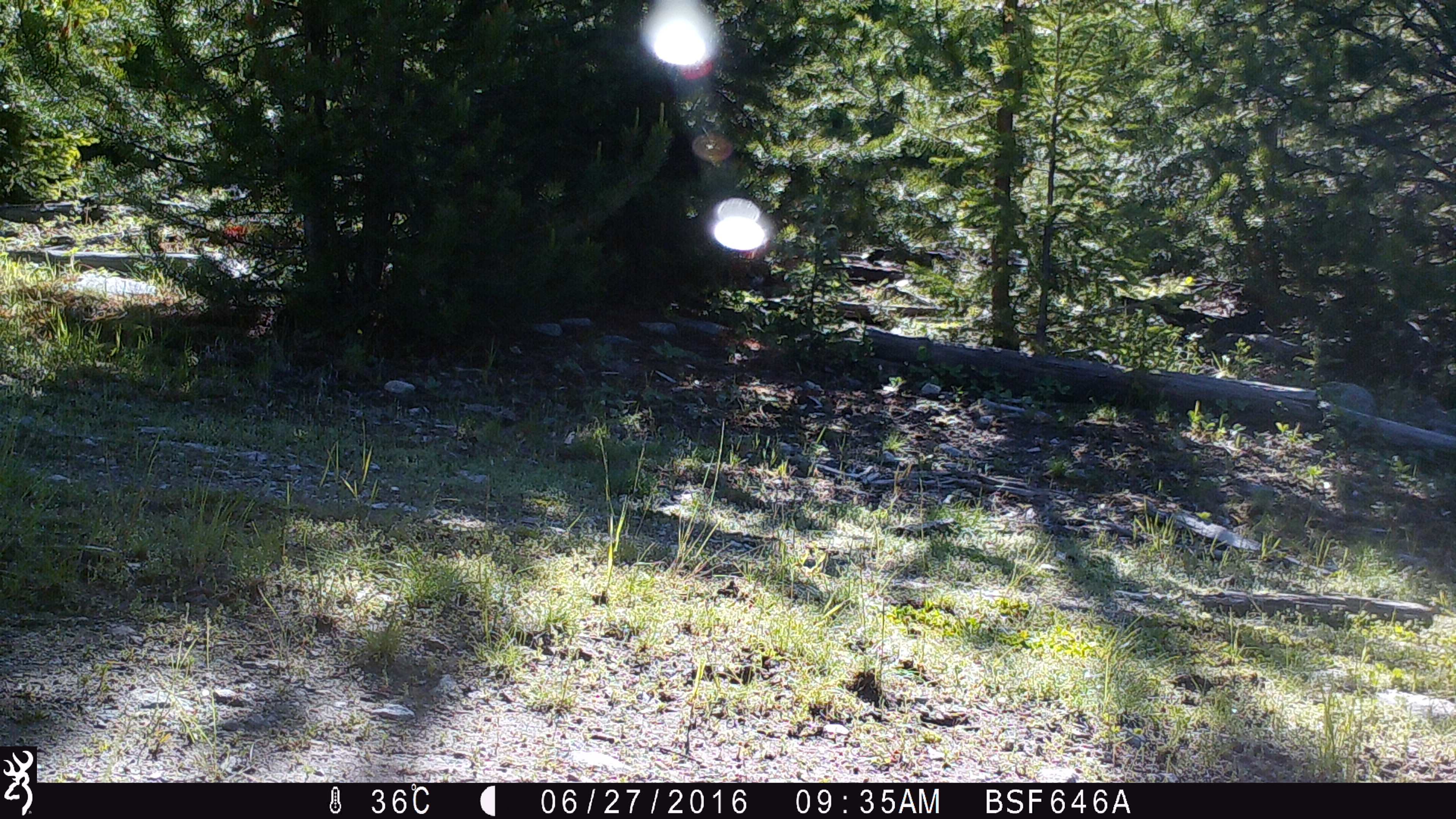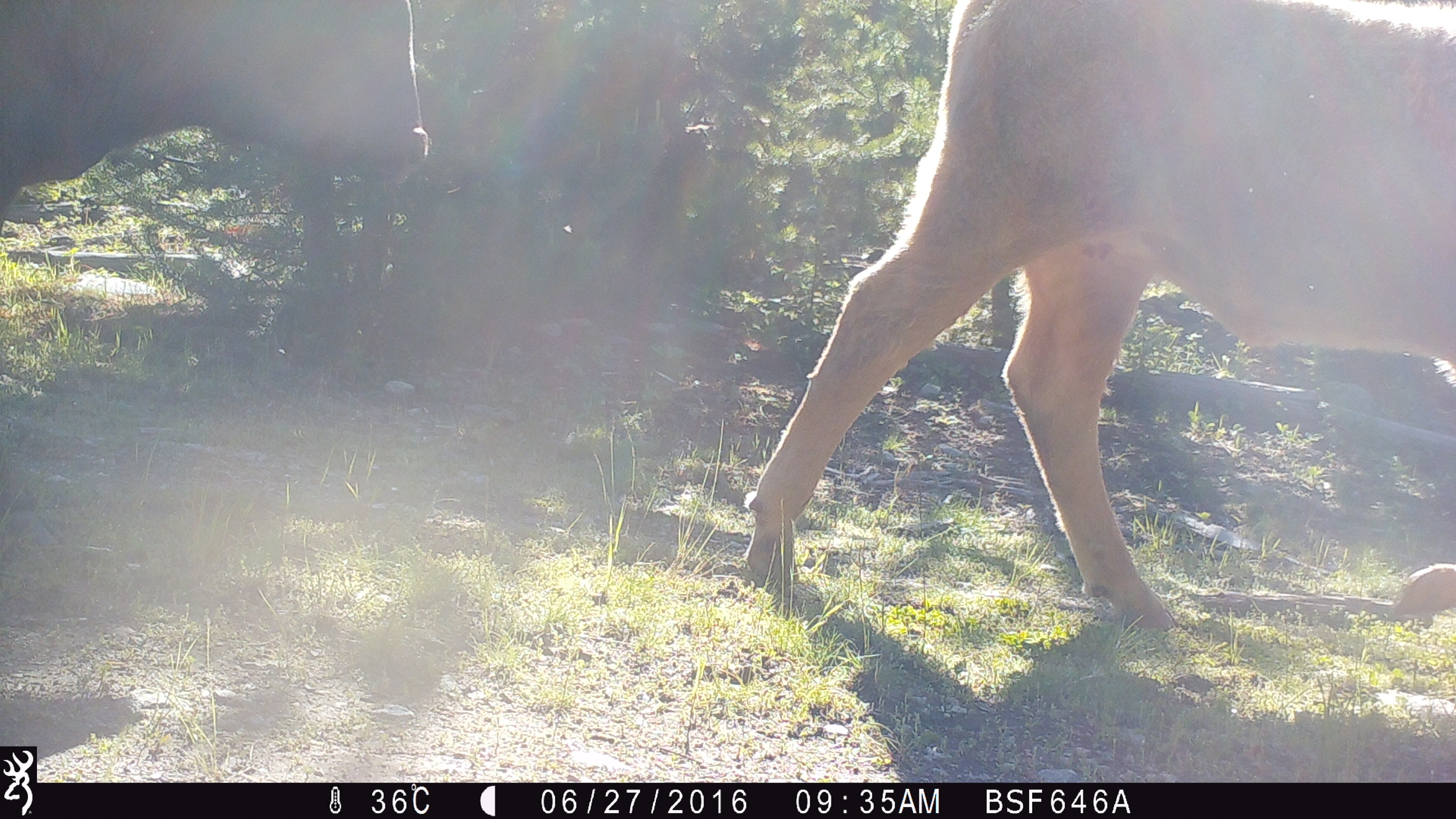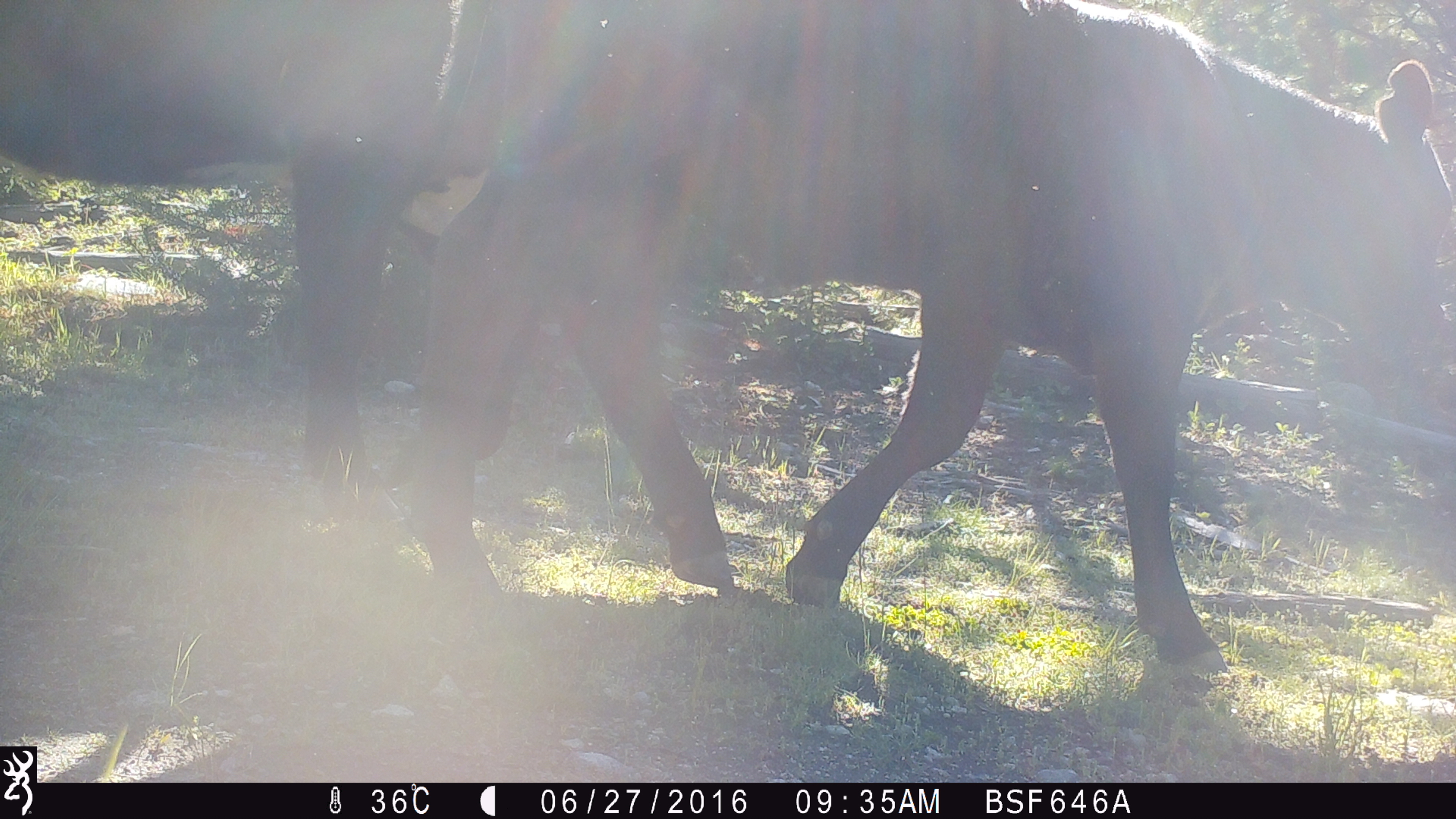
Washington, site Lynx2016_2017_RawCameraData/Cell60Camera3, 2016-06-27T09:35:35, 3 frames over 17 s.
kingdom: Animalia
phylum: Chordata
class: Mammalia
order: Artiodactyla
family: Bovidae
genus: Bos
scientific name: Bos taurus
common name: domestic cattle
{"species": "domestic cattle (Bos taurus)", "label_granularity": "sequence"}